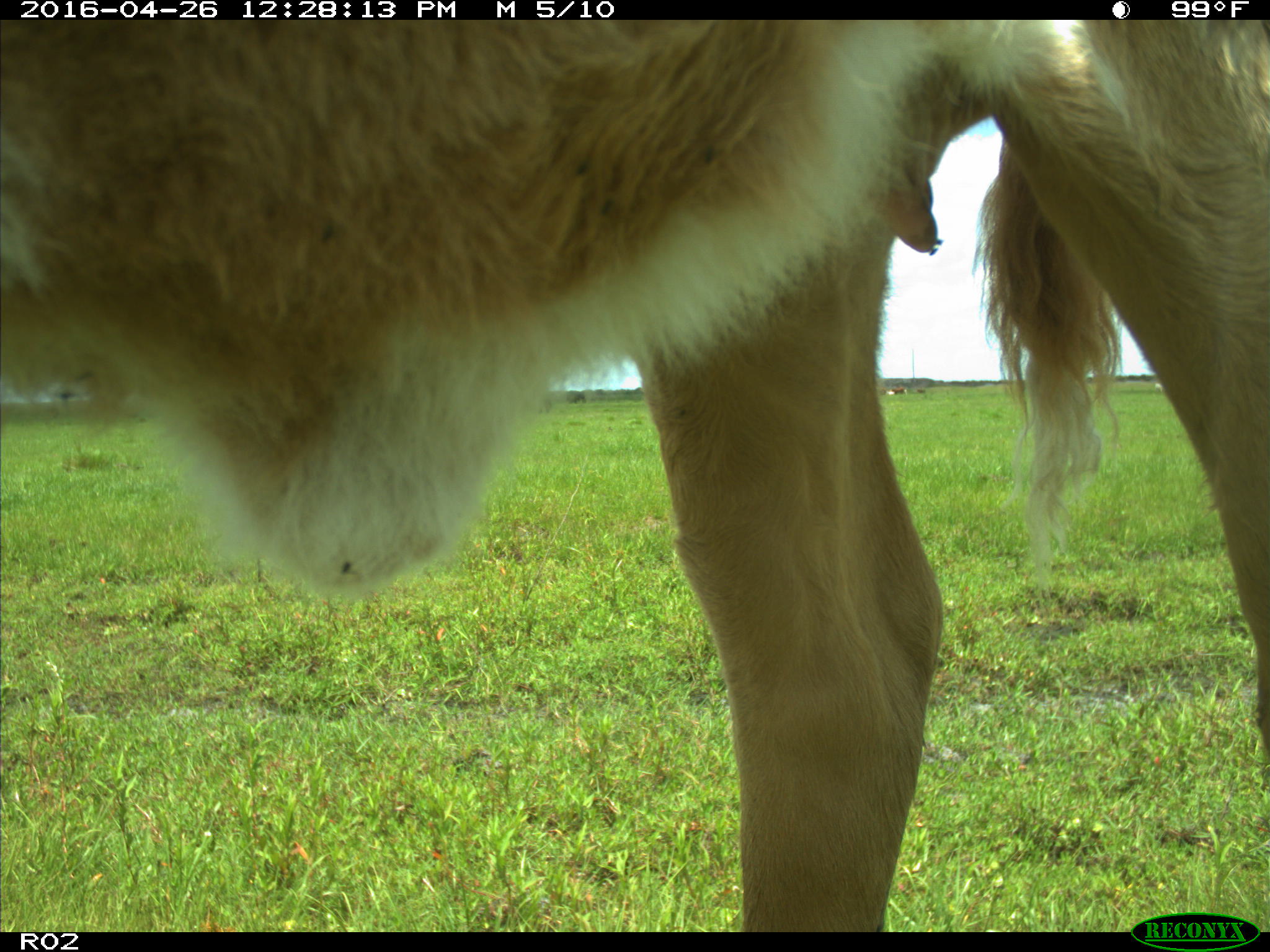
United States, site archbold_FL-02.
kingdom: Animalia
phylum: Chordata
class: Mammalia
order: Artiodactyla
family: Bovidae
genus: Bos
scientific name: Bos taurus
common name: domestic cow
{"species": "Bos taurus (domestic cow)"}